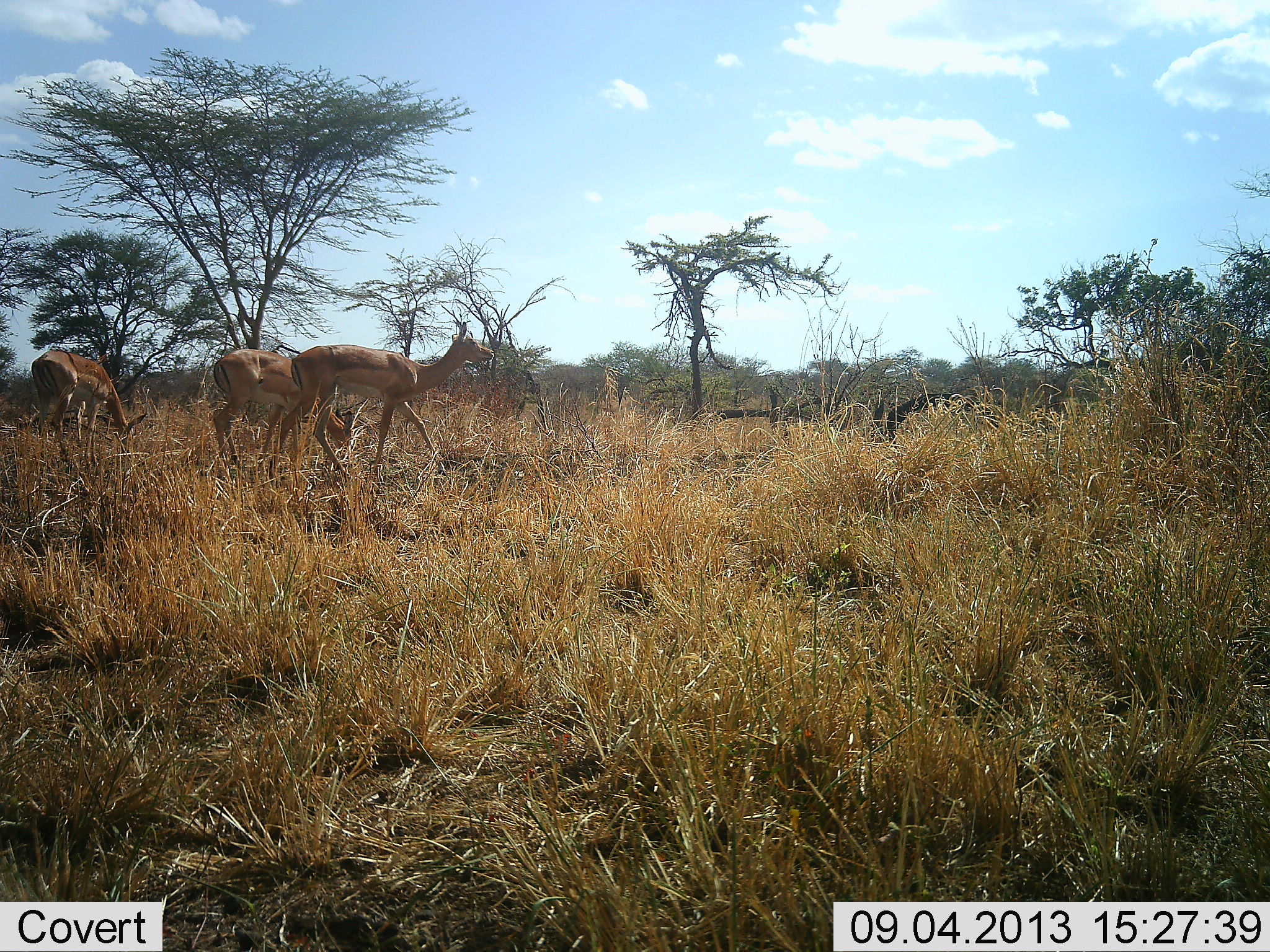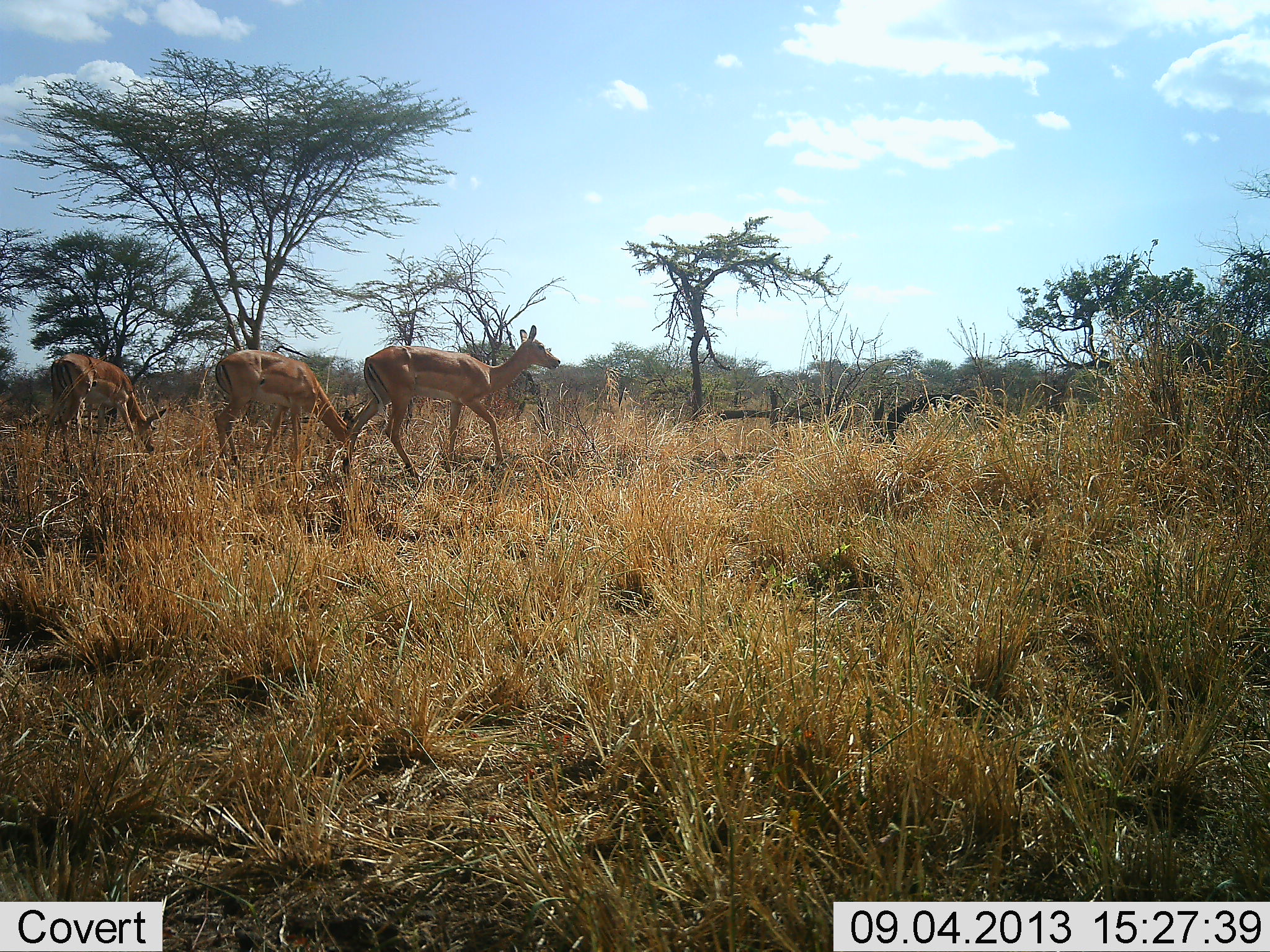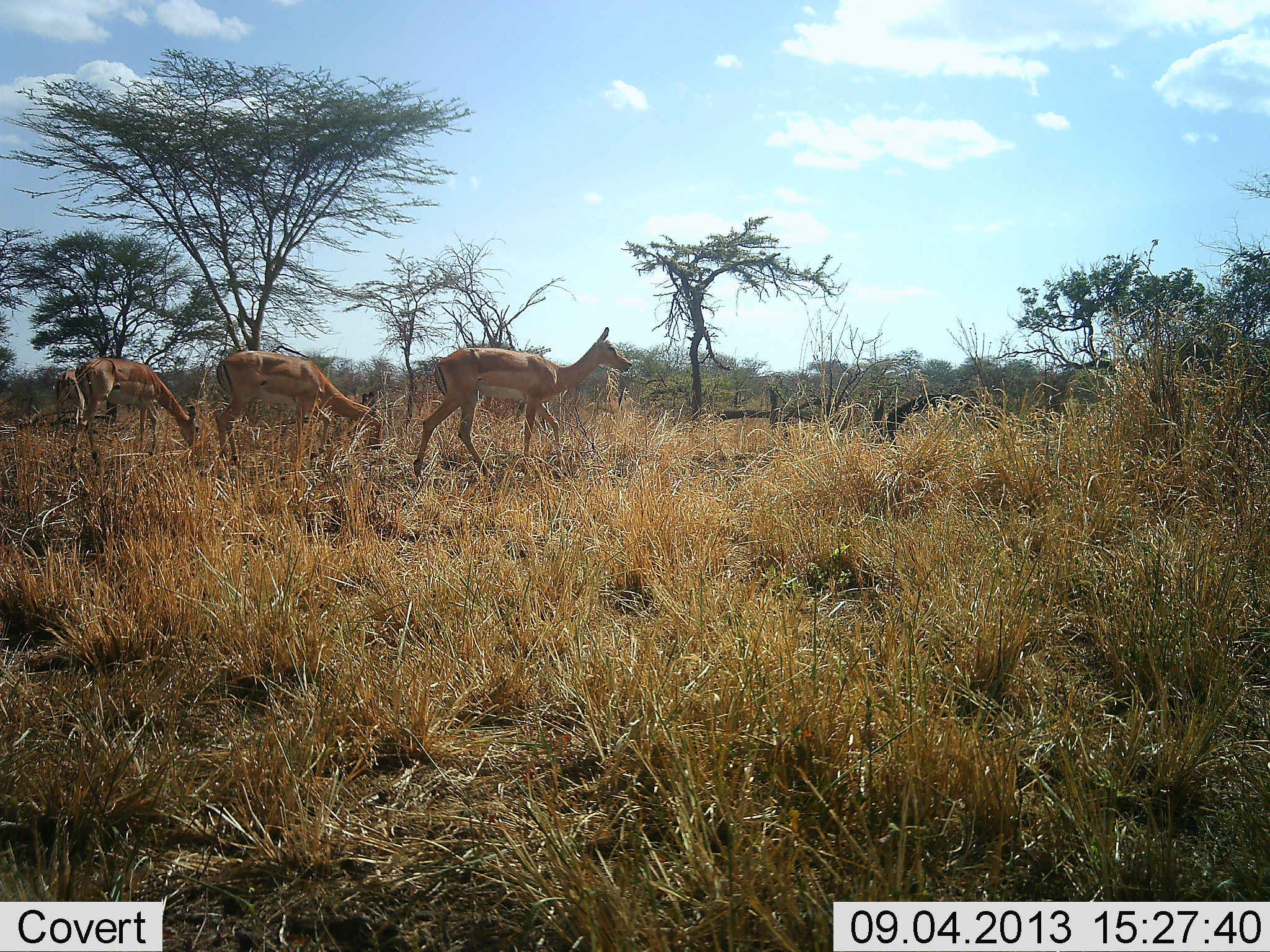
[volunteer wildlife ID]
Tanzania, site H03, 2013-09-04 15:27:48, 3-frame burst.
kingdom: Animalia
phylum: Chordata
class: Mammalia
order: Artiodactyla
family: Bovidae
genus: Aepyceros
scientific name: Aepyceros melampus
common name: impala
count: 3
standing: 15%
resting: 0%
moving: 90%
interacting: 0%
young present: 0%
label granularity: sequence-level